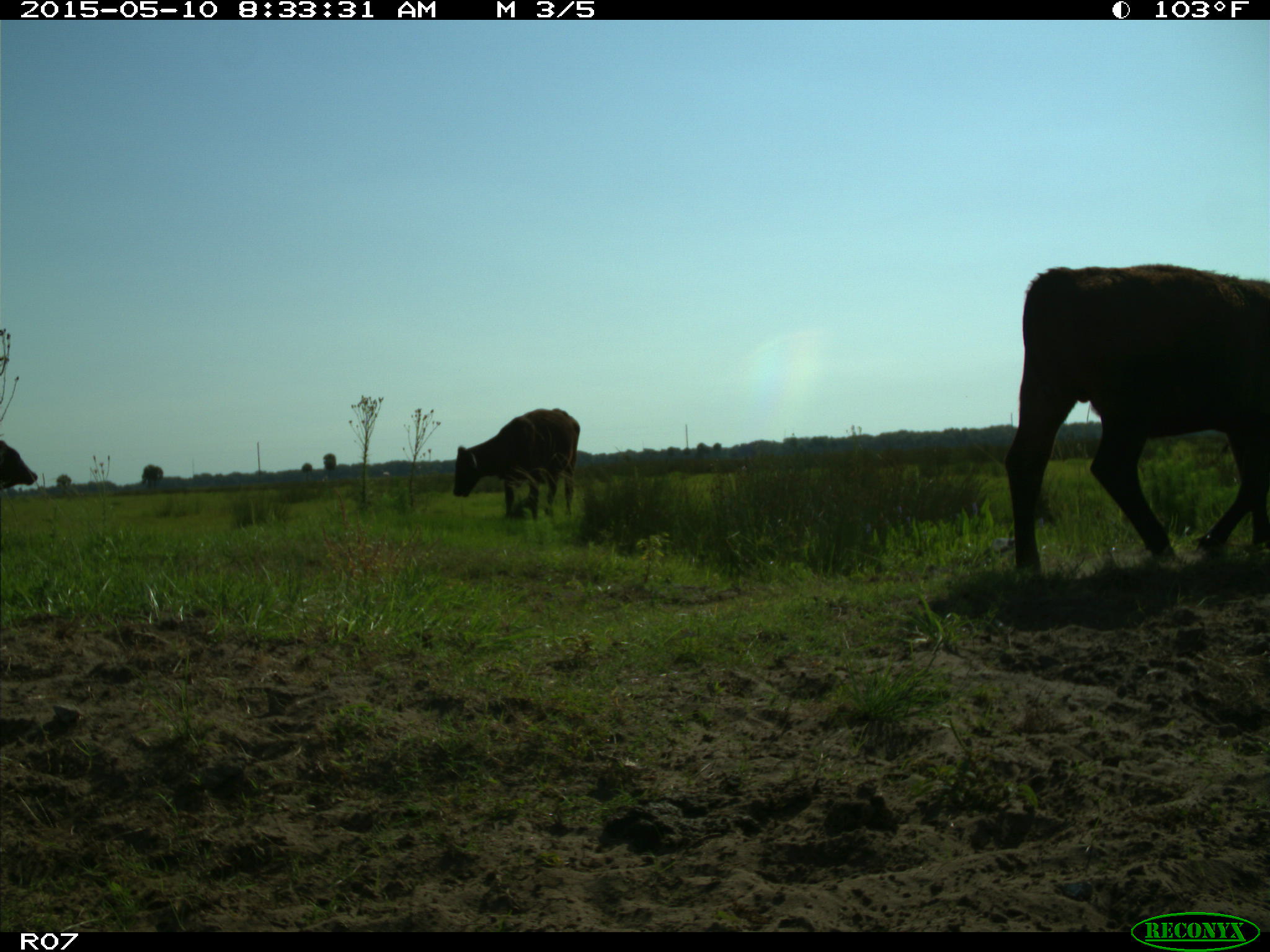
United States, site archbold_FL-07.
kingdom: Animalia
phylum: Chordata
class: Mammalia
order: Artiodactyla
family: Bovidae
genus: Bos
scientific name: Bos taurus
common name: domestic cow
Bos taurus (domestic cow).